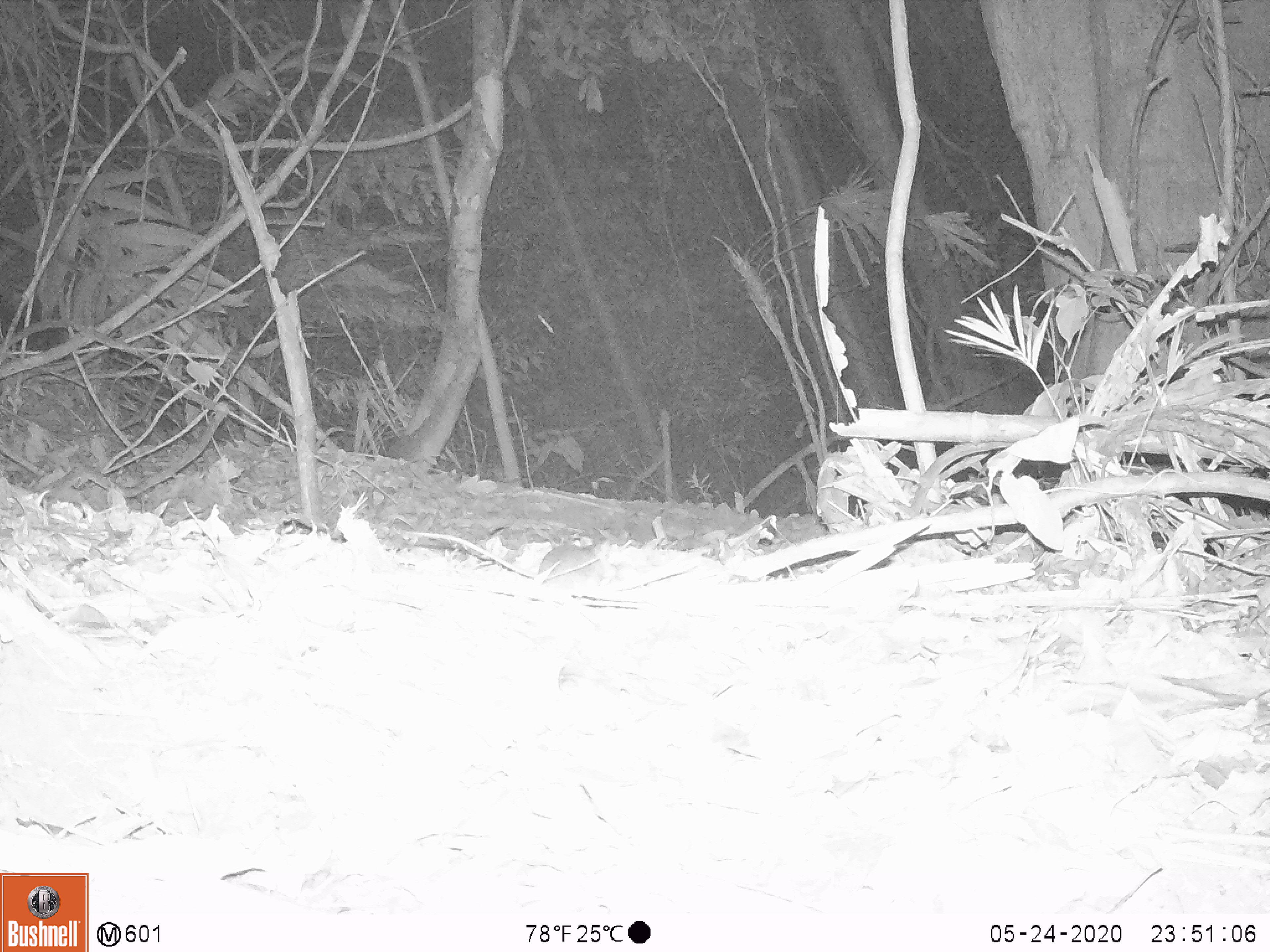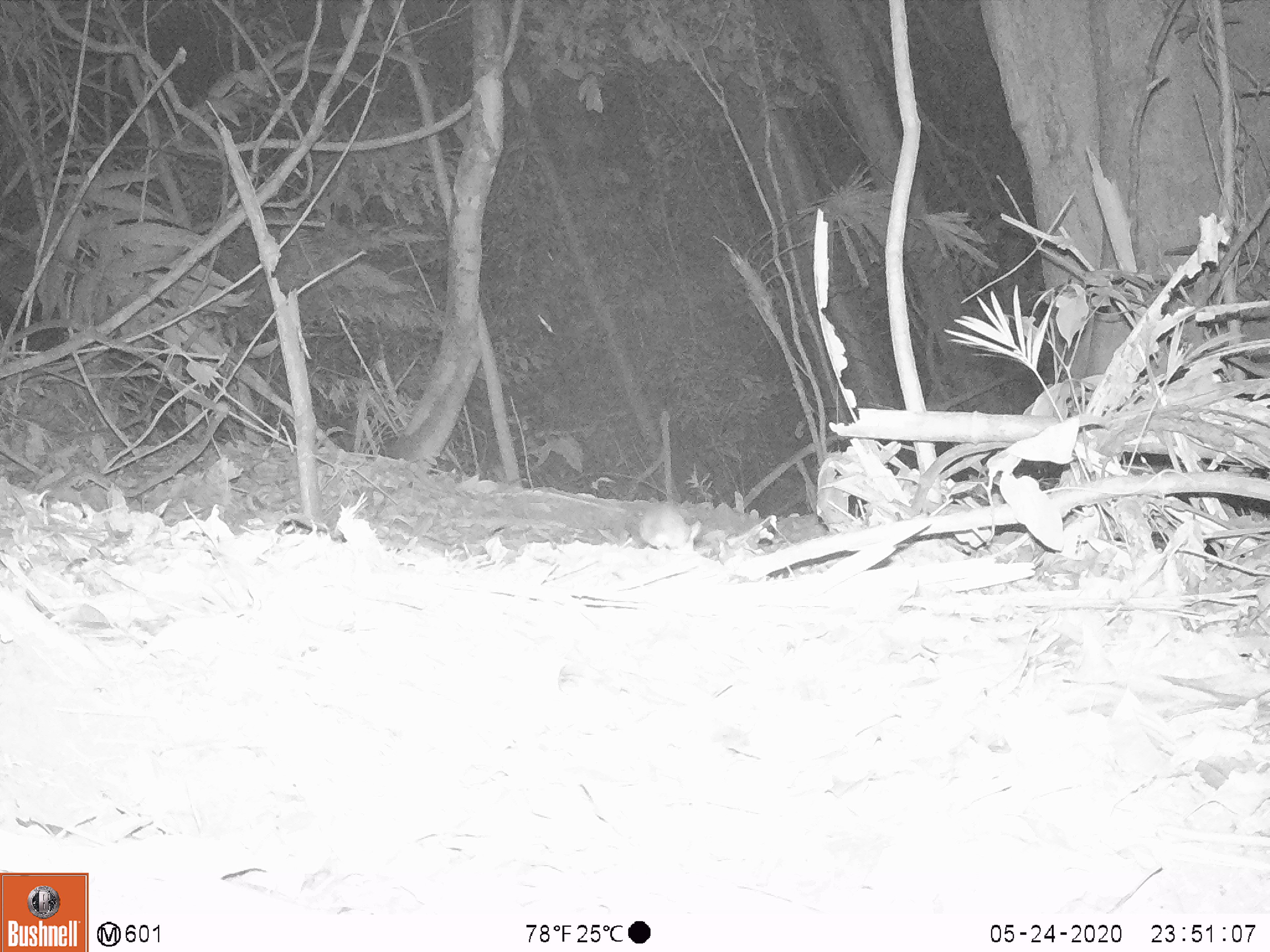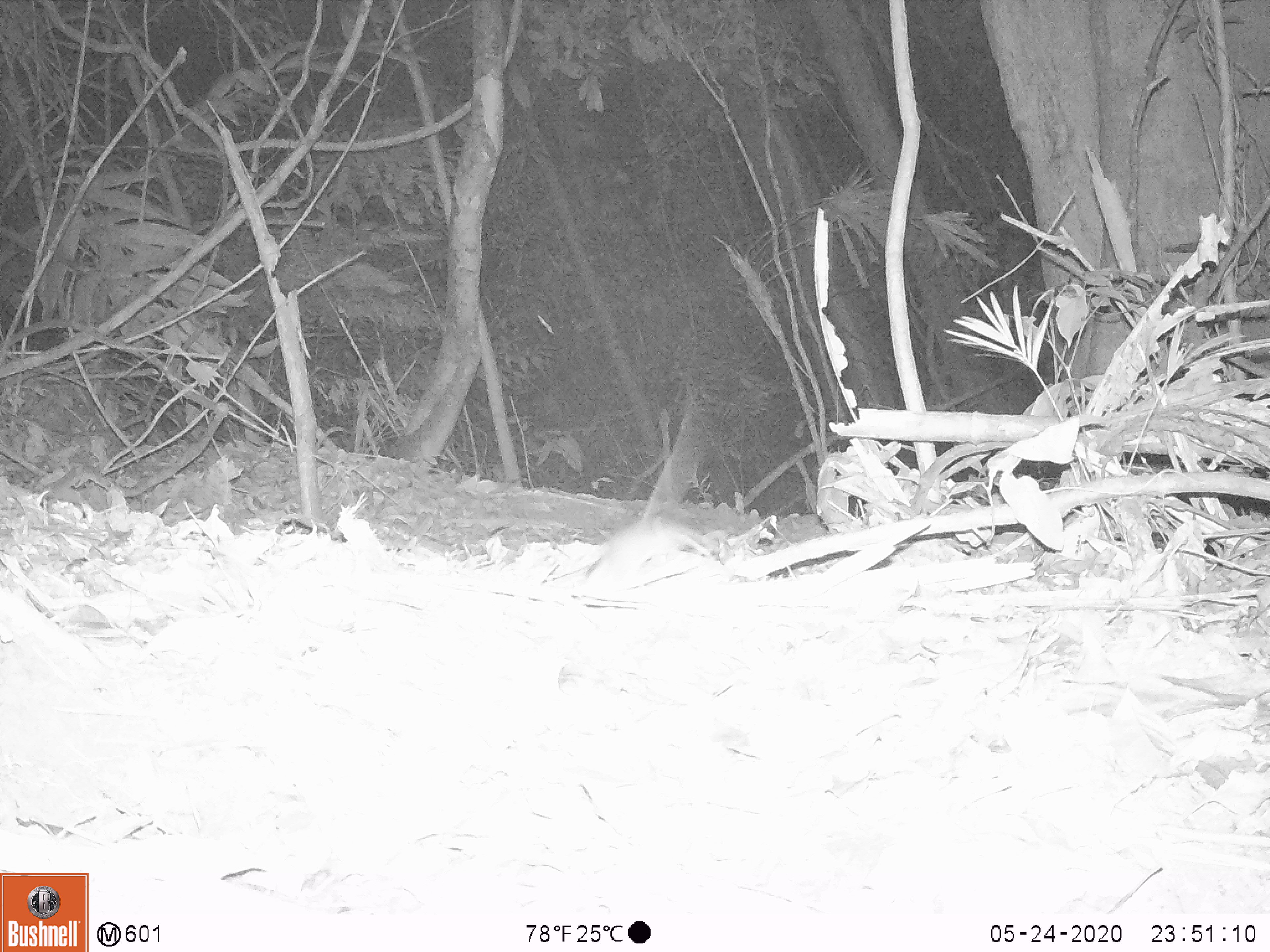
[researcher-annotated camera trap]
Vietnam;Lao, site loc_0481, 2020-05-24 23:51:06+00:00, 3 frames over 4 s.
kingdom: Animalia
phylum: Chordata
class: Mammalia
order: Rodentia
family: Muridae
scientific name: Muridae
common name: old-world mice and rats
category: unidentified murid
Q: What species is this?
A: Unidentified murid (old-world mice and rats) (Muridae).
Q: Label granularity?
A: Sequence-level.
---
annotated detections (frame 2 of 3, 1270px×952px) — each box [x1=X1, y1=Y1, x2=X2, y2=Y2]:
unidentified murid: [x1=638, y1=506, x2=699, y2=552]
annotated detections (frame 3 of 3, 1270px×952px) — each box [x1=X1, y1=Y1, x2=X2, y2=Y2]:
unidentified murid: [x1=585, y1=521, x2=713, y2=590]